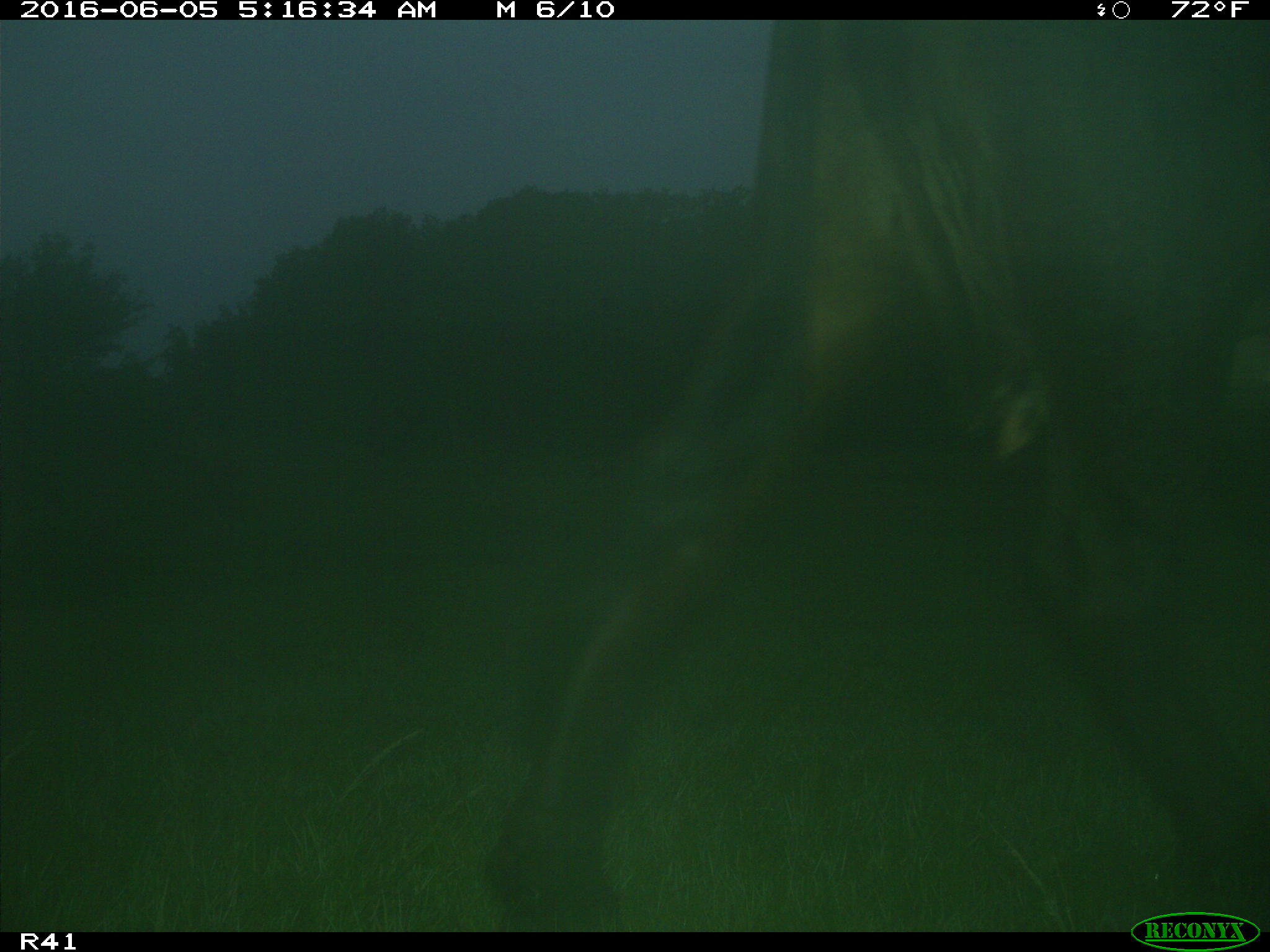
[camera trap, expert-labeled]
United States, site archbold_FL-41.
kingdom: Animalia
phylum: Chordata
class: Mammalia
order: Artiodactyla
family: Bovidae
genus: Bos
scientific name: Bos taurus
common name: domestic cow